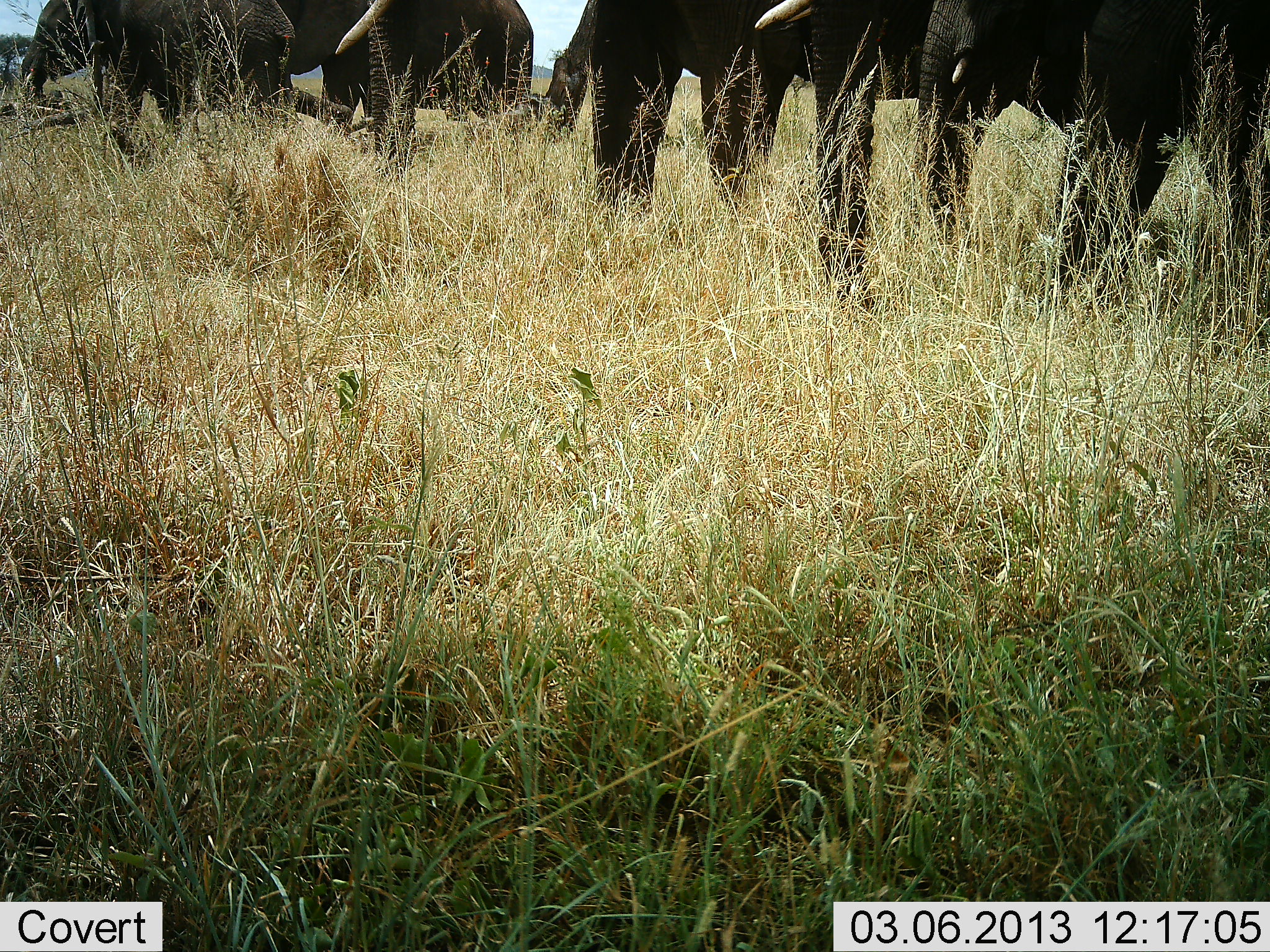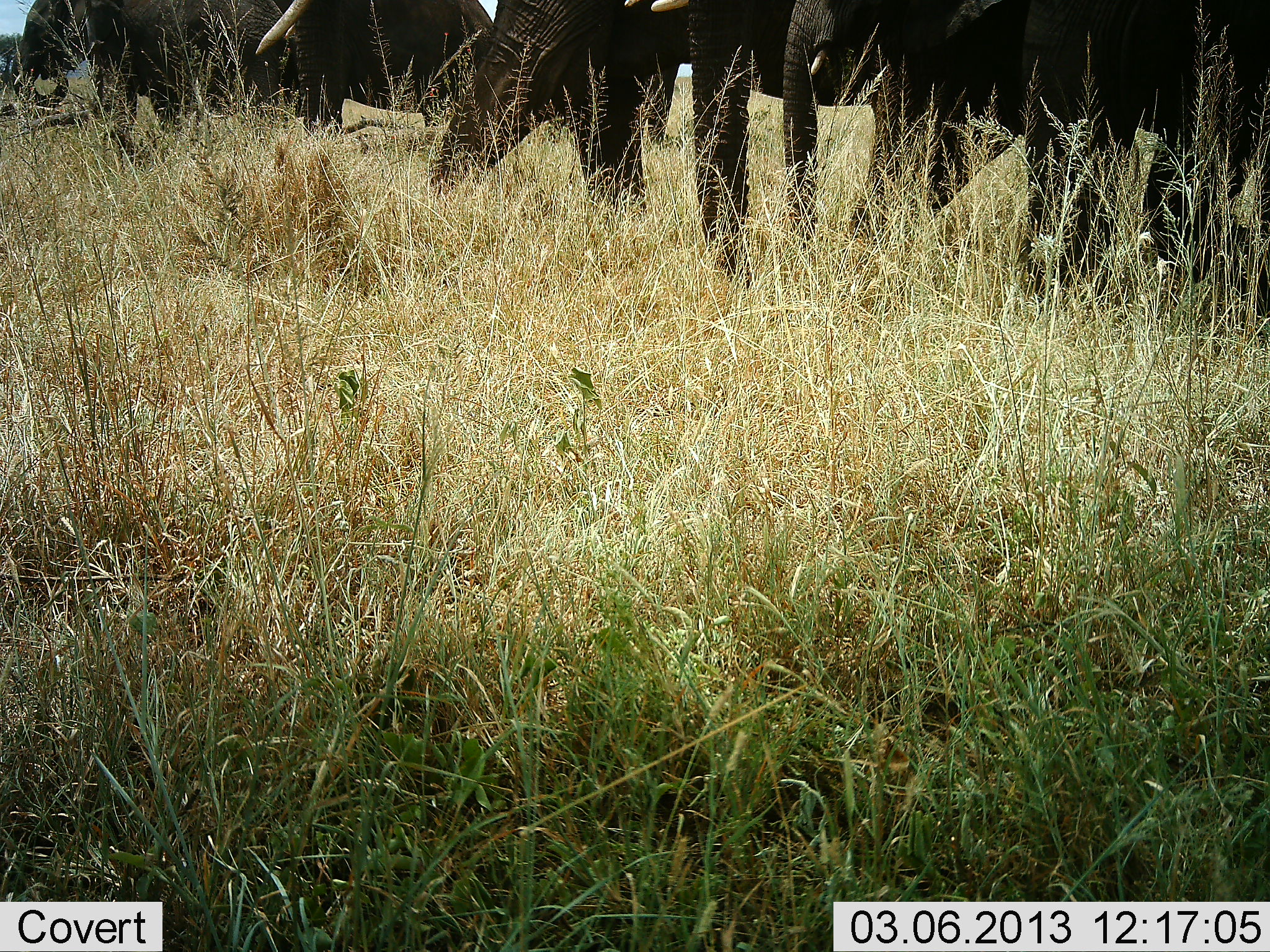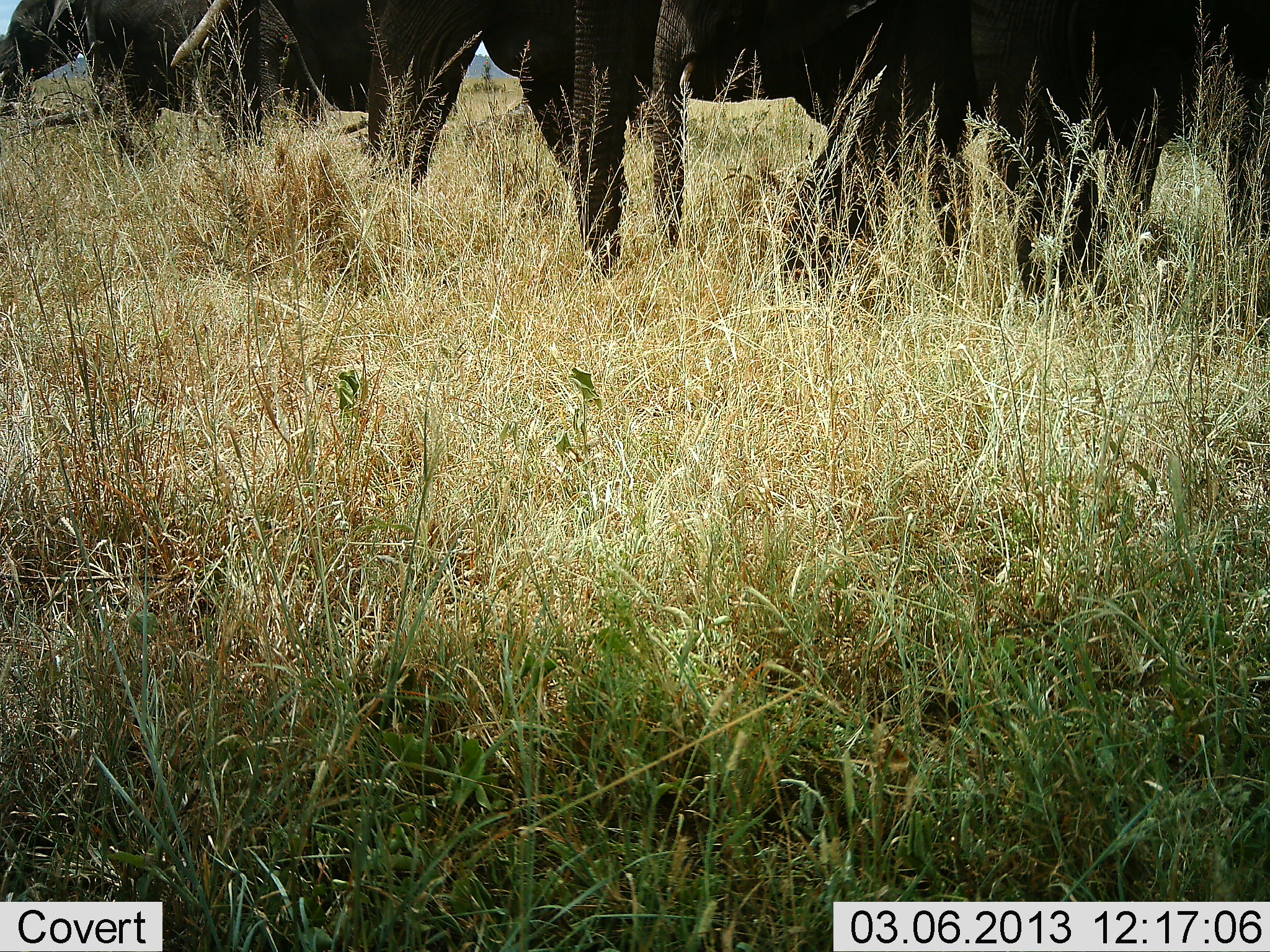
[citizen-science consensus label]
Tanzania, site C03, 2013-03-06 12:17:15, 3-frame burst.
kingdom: Animalia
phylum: Chordata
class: Mammalia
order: Proboscidea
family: Elephantidae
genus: Loxodonta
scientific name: Loxodonta africana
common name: african bush elephant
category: elephant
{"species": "elephant (african bush elephant) (Loxodonta africana)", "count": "5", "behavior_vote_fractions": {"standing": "7%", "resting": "0%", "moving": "95%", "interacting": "0%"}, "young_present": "12%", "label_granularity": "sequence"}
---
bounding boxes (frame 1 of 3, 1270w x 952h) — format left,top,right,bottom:
animal: 912,0,1270,300; 586,0,940,203; 753,0,935,316; 19,0,356,159; 333,0,536,169; 275,0,377,133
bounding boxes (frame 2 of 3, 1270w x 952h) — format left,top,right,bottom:
animal: 1024,1,1270,328; 620,0,878,290; 780,0,1026,256; 432,0,693,212; 8,0,289,159; 253,0,498,143; 629,59,682,145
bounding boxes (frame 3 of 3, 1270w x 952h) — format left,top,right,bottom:
animal: 651,0,989,274; 961,0,1270,296; 569,0,883,275; 170,0,576,188; 0,1,331,167; 275,0,394,118